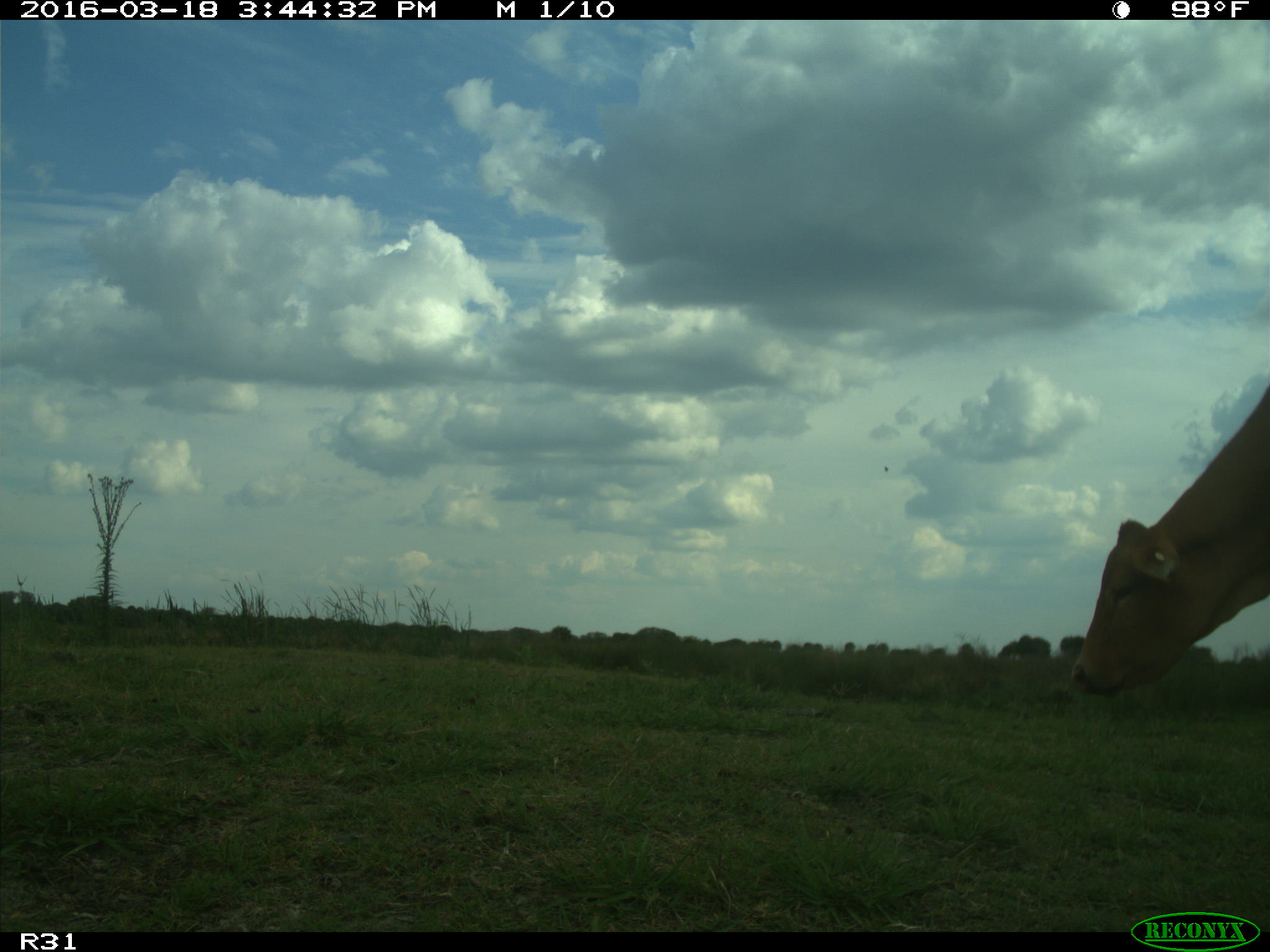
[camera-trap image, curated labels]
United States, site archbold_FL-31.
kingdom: Animalia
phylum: Chordata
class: Mammalia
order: Artiodactyla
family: Bovidae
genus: Bos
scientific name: Bos taurus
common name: domestic cow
Bos taurus (domestic cow).